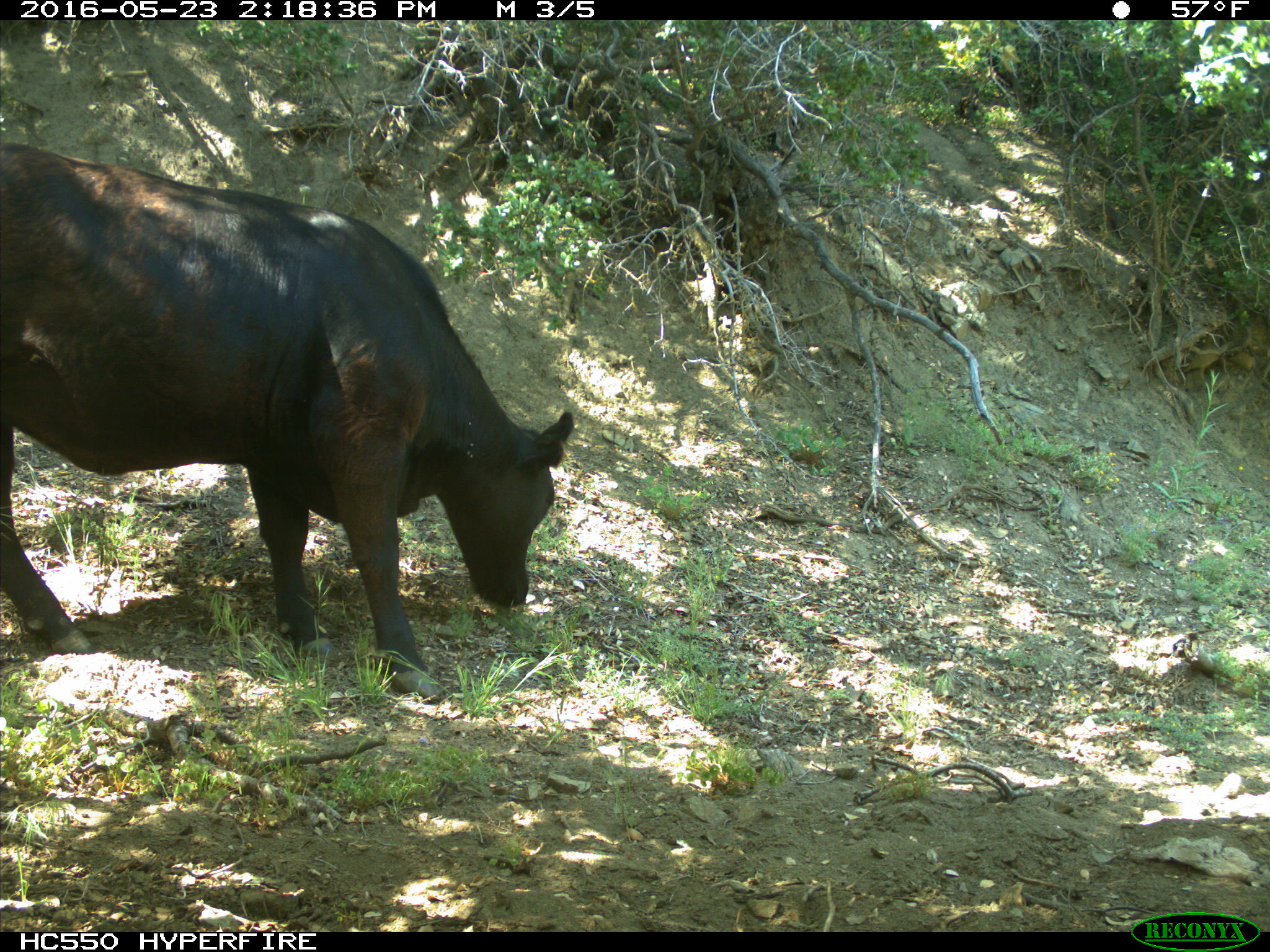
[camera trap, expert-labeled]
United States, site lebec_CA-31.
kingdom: Animalia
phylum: Chordata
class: Mammalia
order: Artiodactyla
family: Bovidae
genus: Bos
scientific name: Bos taurus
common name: domestic cow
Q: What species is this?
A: Bos taurus (domestic cow).